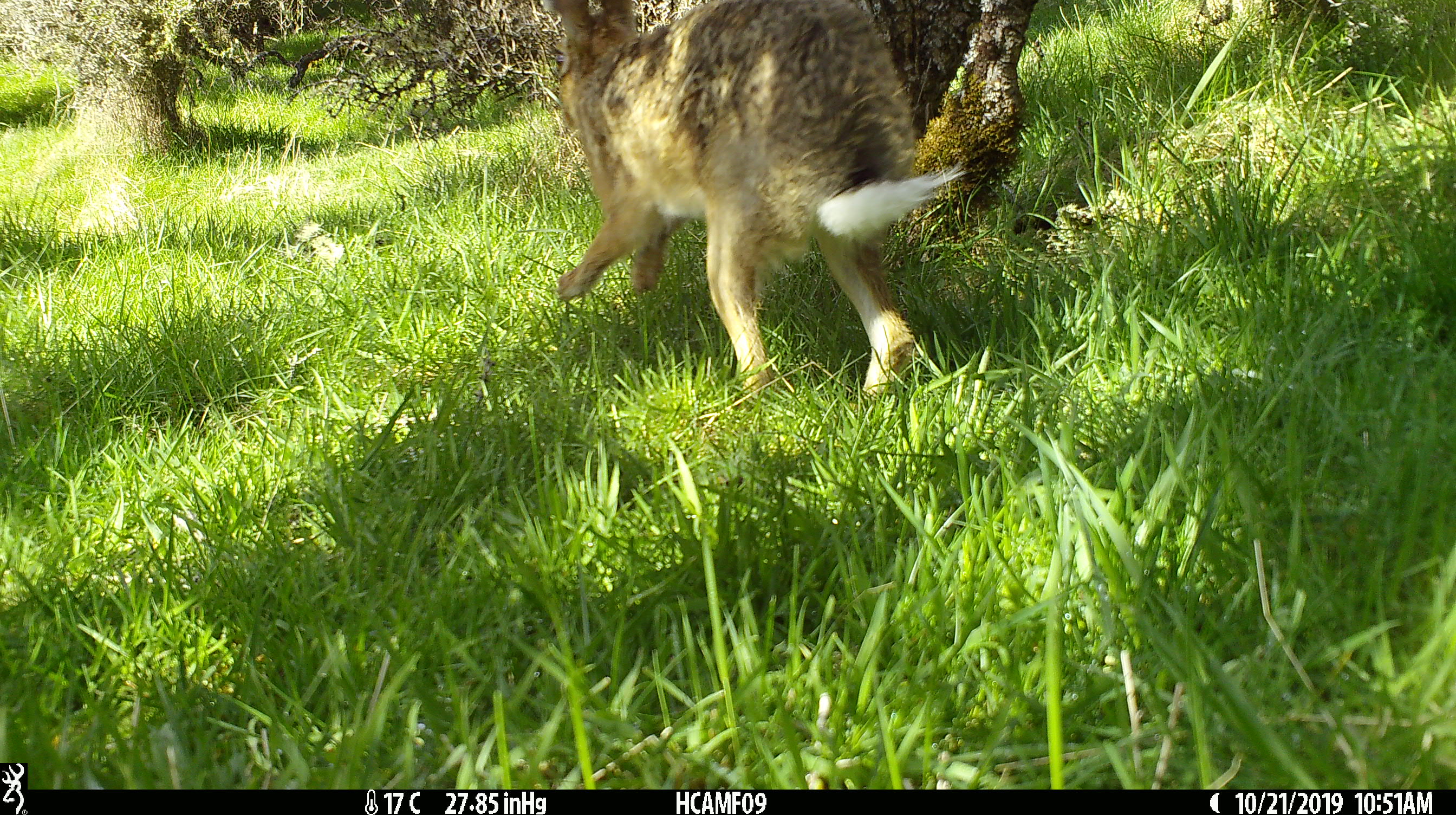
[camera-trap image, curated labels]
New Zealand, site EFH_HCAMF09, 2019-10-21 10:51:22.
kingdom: Animalia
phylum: Chordata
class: Mammalia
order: Lagomorpha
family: Leporidae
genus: Lepus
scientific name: Lepus europaeus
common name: brown hare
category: hare